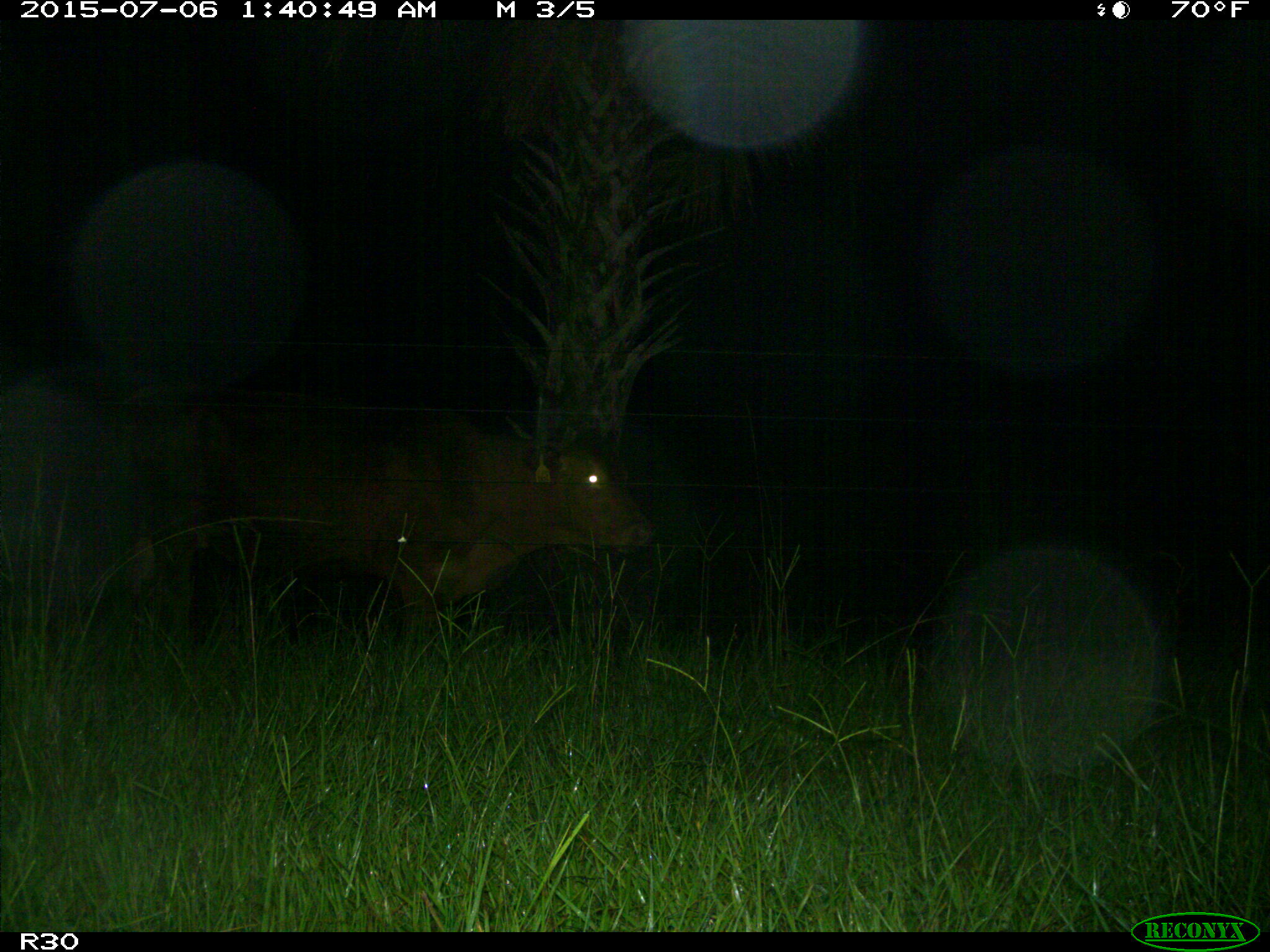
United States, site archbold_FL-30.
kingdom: Animalia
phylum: Chordata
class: Mammalia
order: Artiodactyla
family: Bovidae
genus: Bos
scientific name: Bos taurus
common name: domestic cow